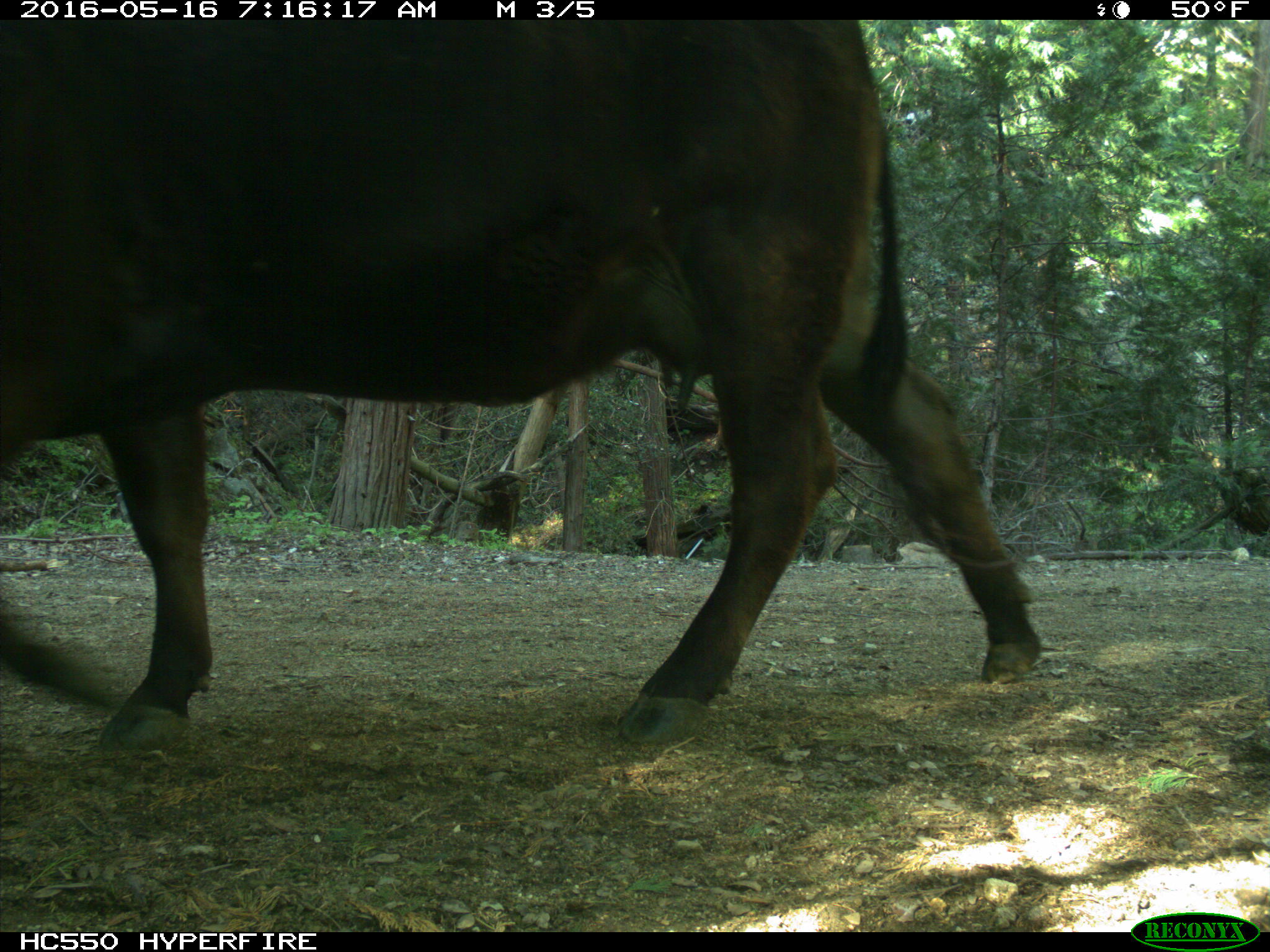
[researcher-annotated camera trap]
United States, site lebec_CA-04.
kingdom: Animalia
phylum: Chordata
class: Mammalia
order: Artiodactyla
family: Bovidae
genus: Bos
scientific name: Bos taurus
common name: domestic cow